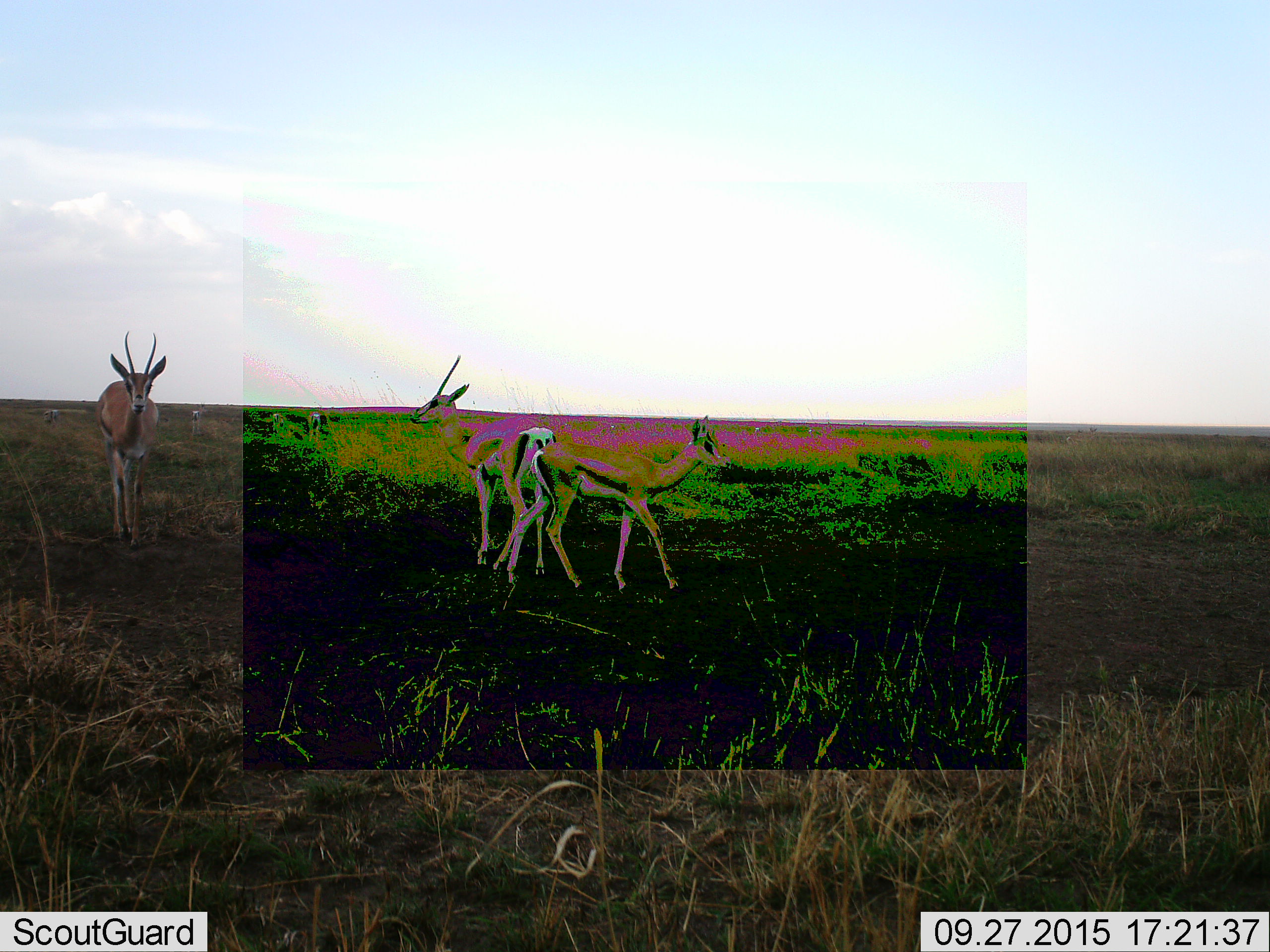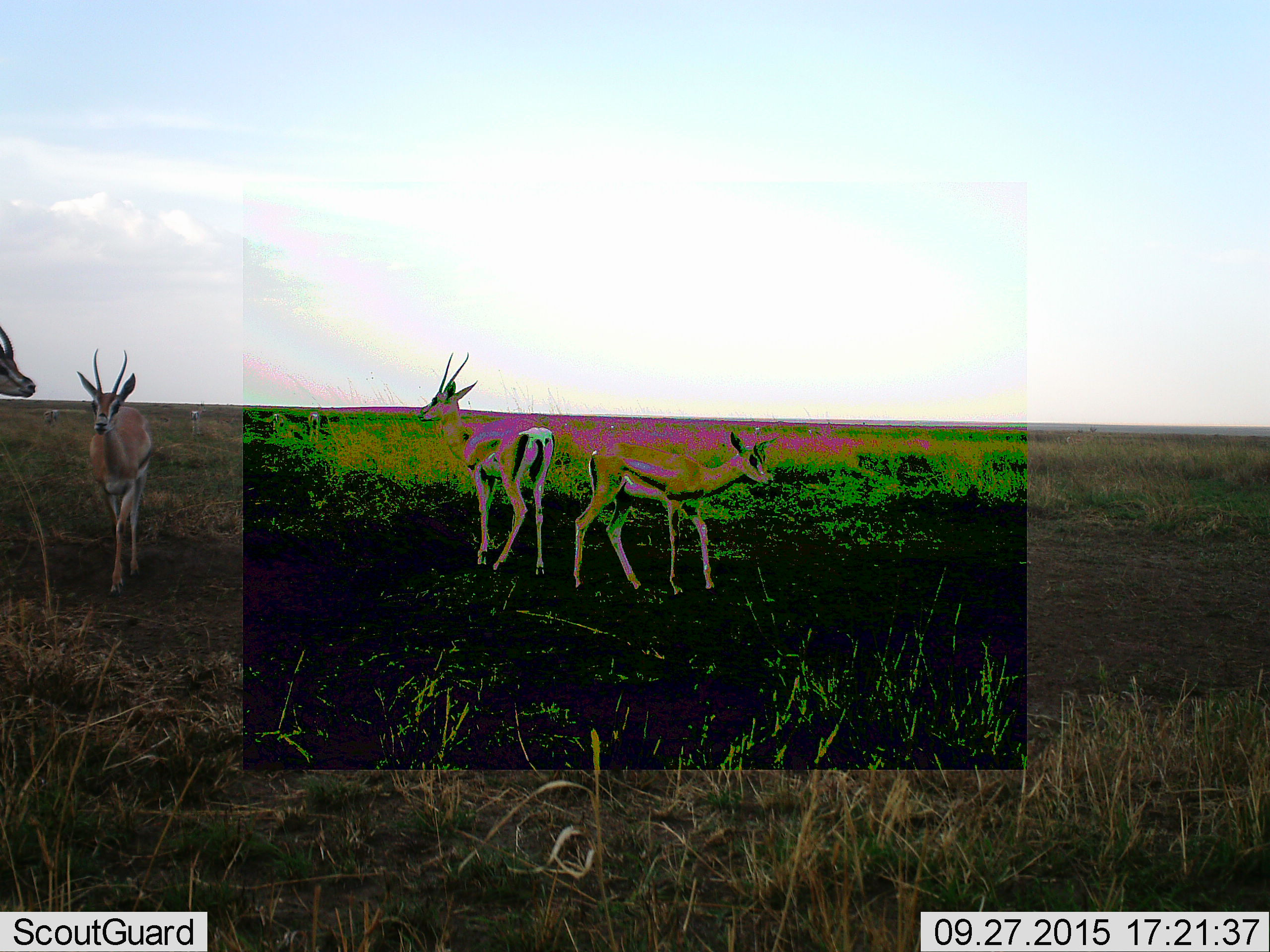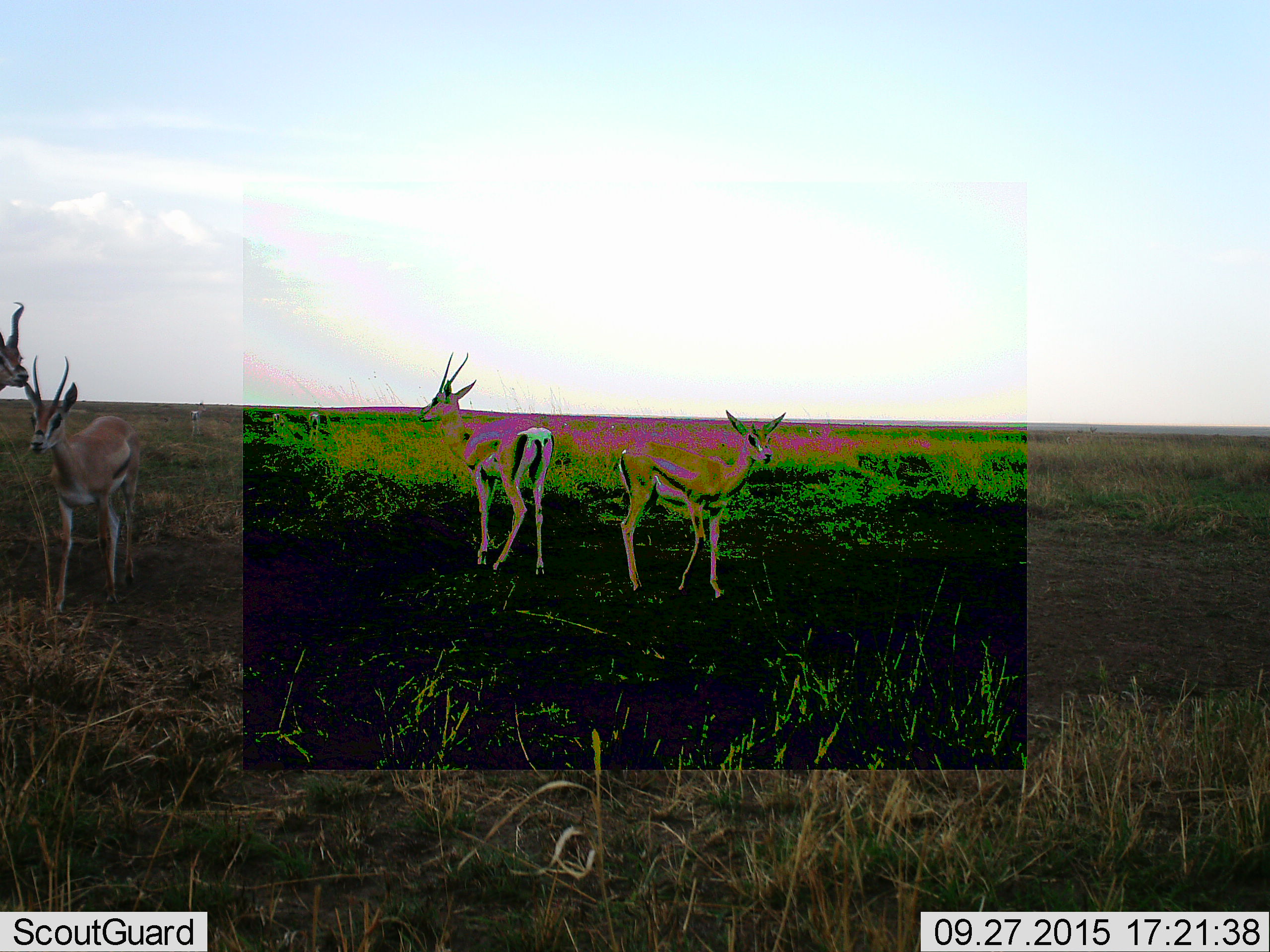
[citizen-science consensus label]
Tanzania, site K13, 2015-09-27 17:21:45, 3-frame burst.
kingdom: Animalia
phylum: Chordata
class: Mammalia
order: Artiodactyla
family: Bovidae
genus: Eudorcas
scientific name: Eudorcas thomsonii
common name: thomson's gazelle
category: gazellethomsons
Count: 5.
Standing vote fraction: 71%.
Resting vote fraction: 0%.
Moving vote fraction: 71%.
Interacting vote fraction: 0%.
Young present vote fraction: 14%.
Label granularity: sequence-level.